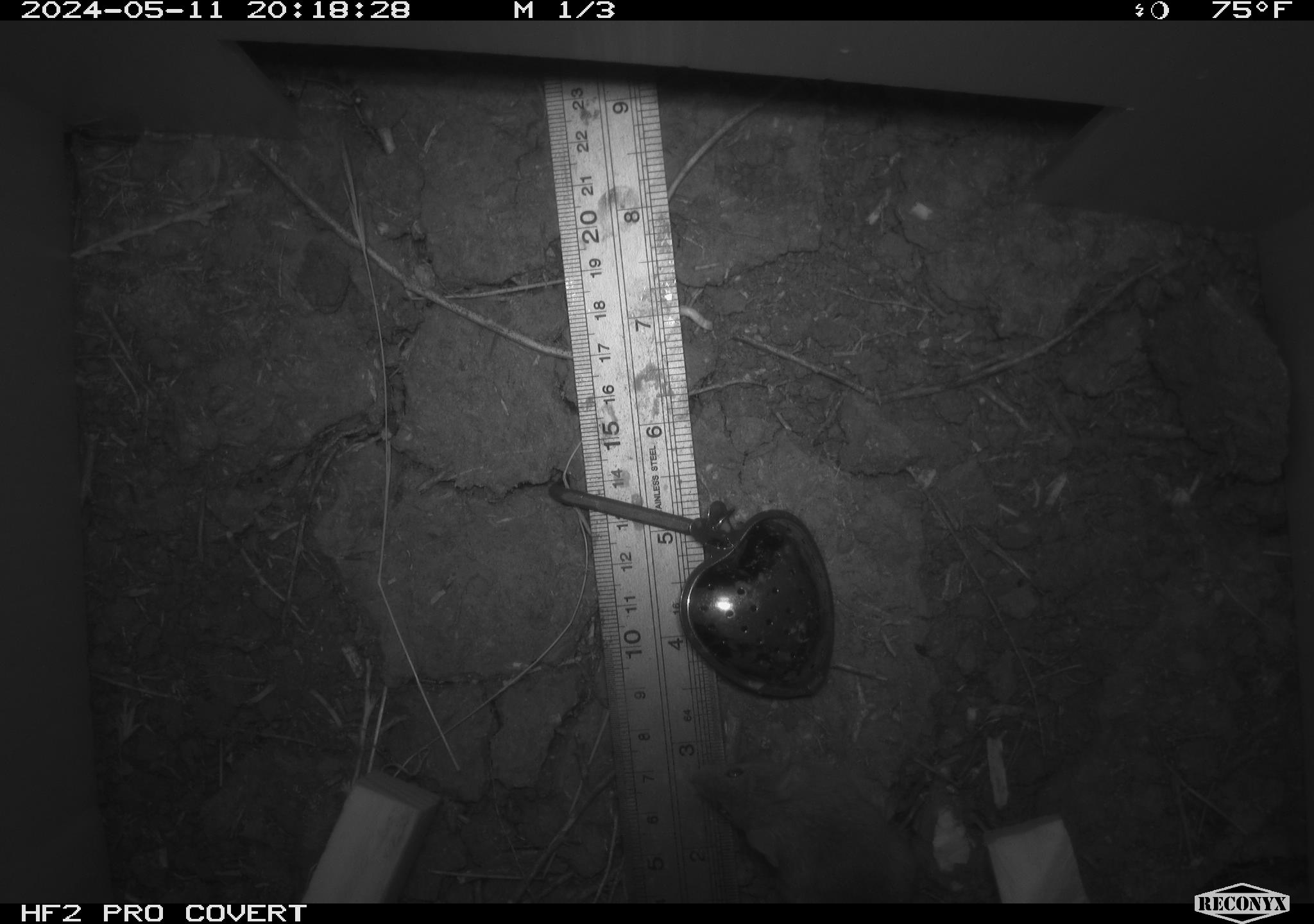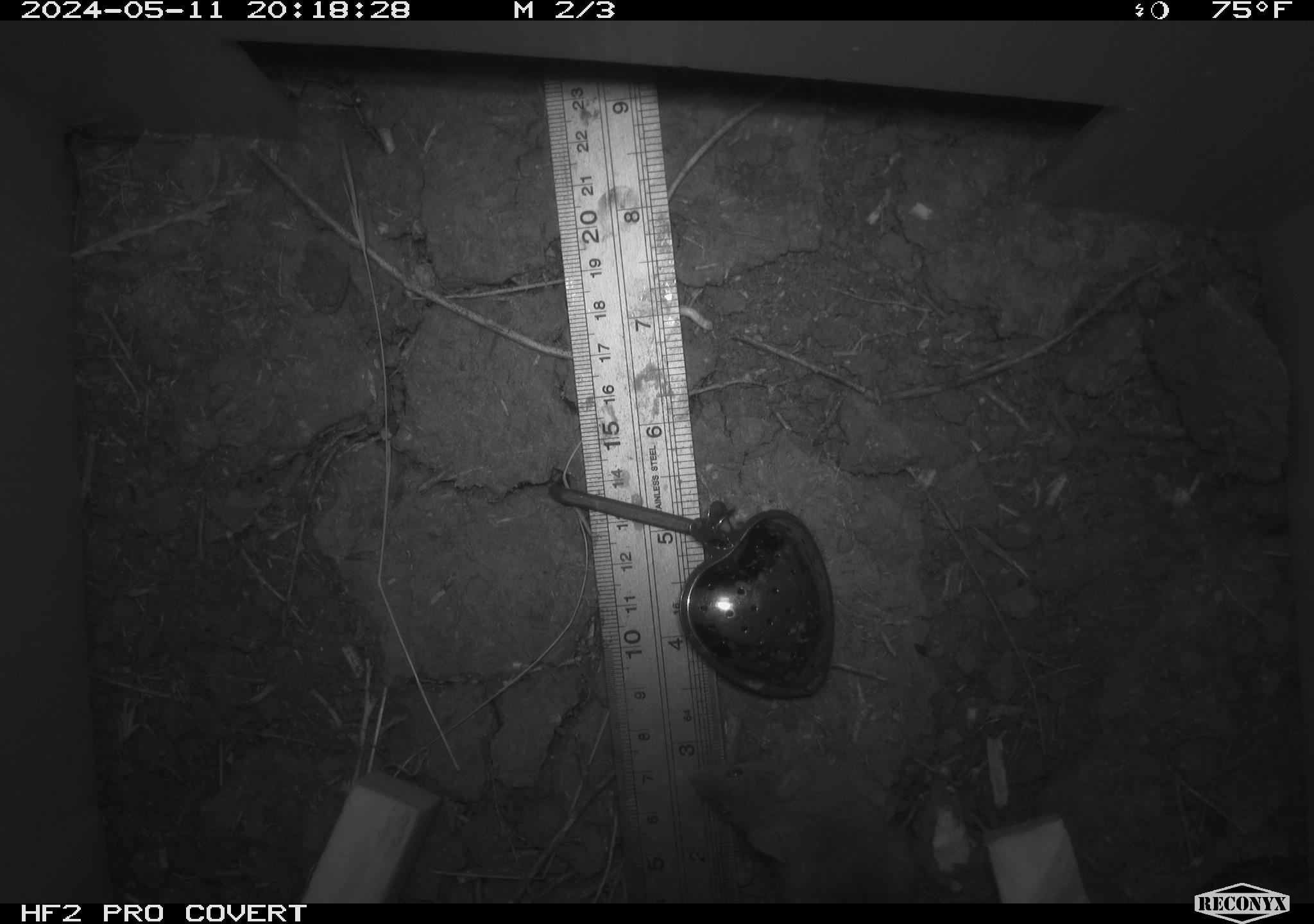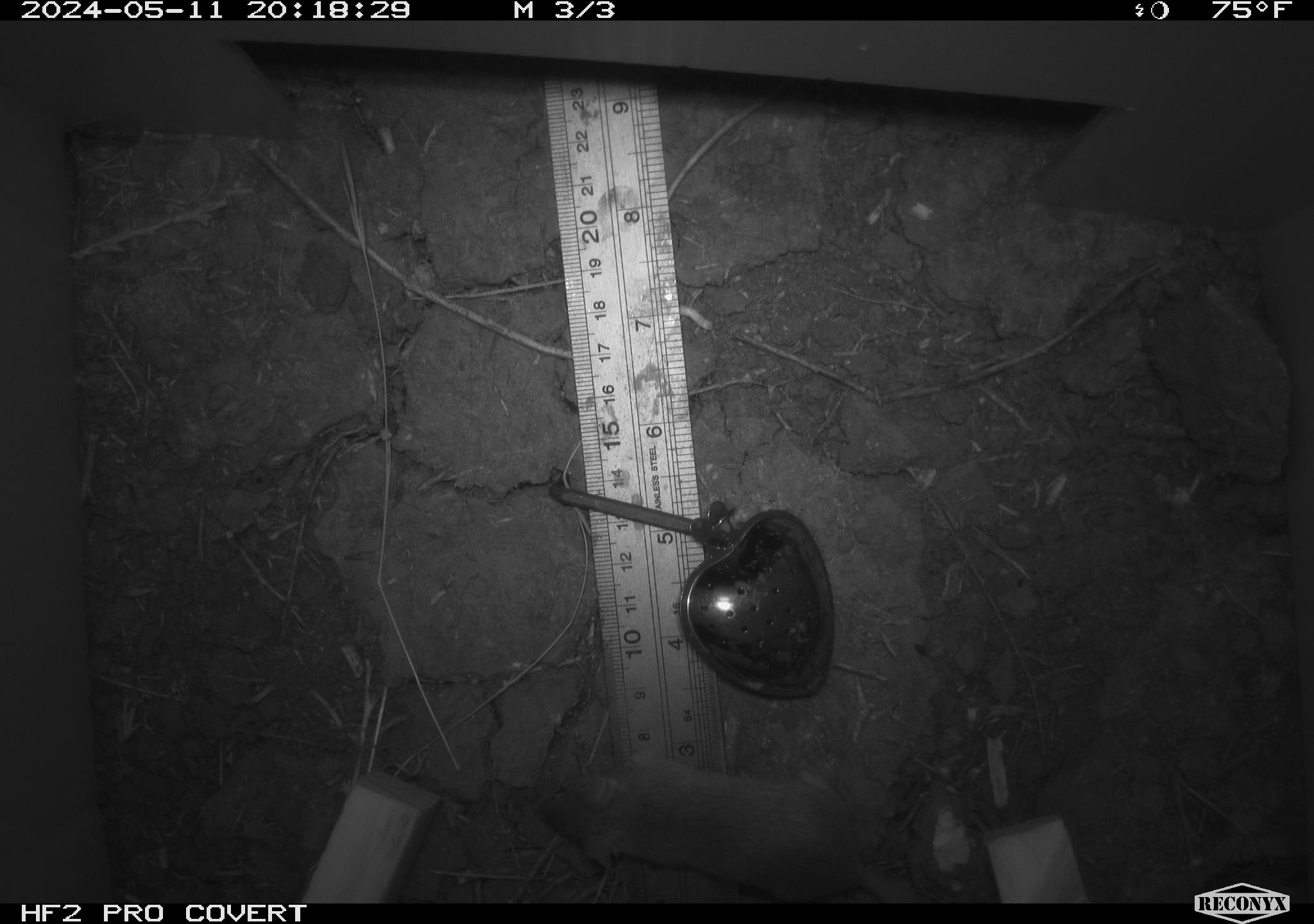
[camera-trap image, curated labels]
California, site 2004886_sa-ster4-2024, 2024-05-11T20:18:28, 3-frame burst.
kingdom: Animalia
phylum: Chordata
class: Mammalia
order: Rodentia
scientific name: Rodentia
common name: mouse species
Mouse species (Rodentia).